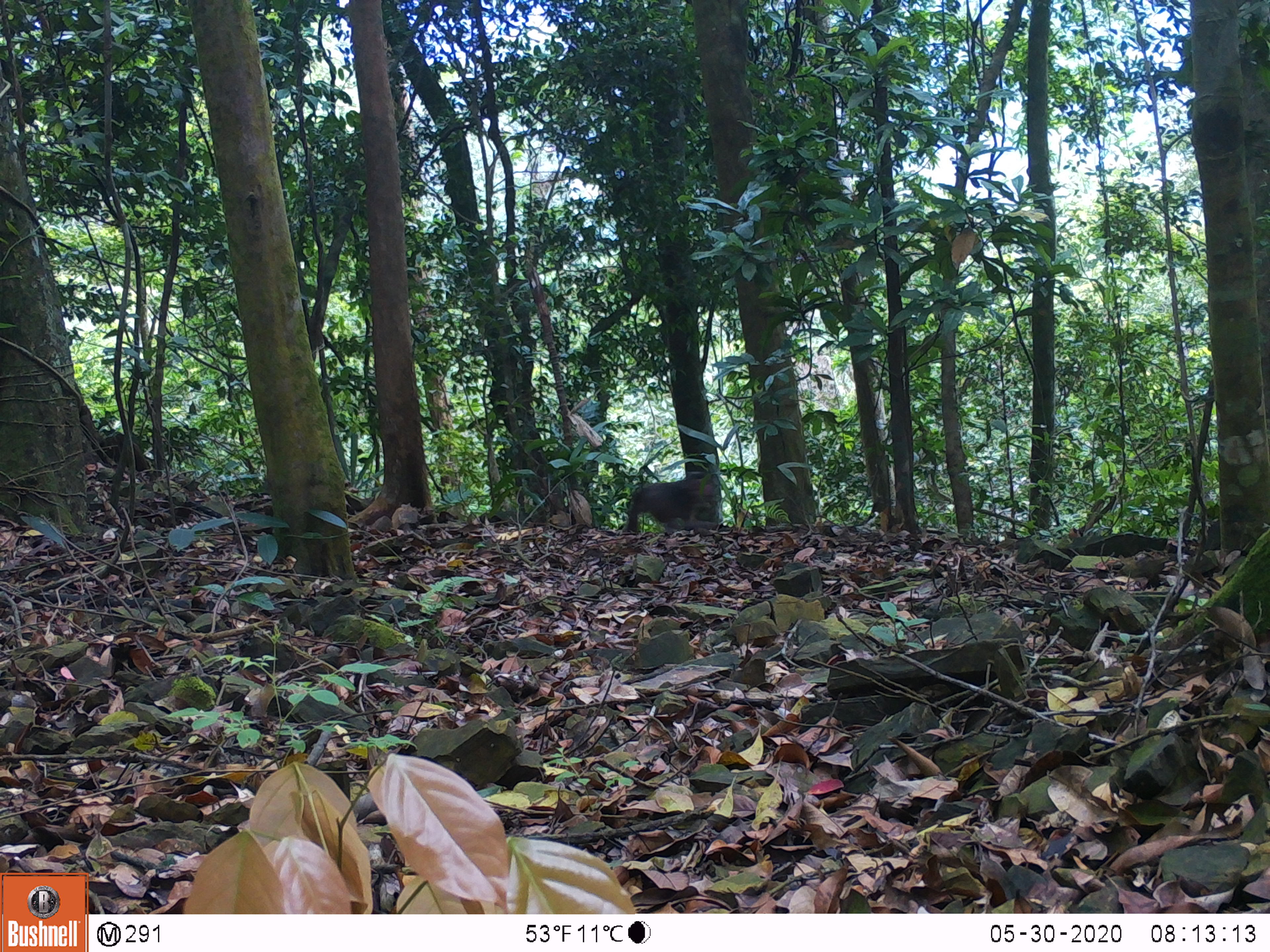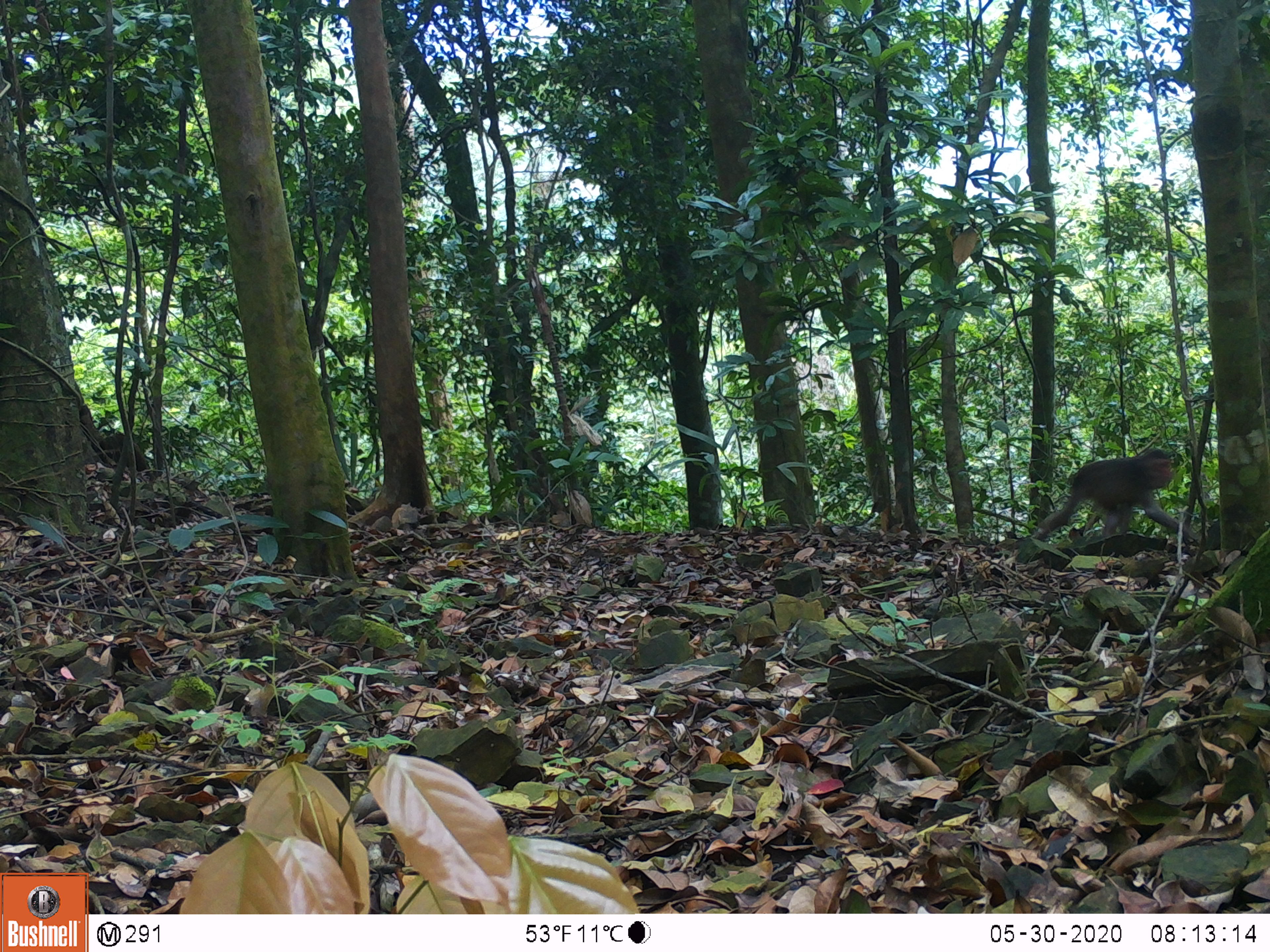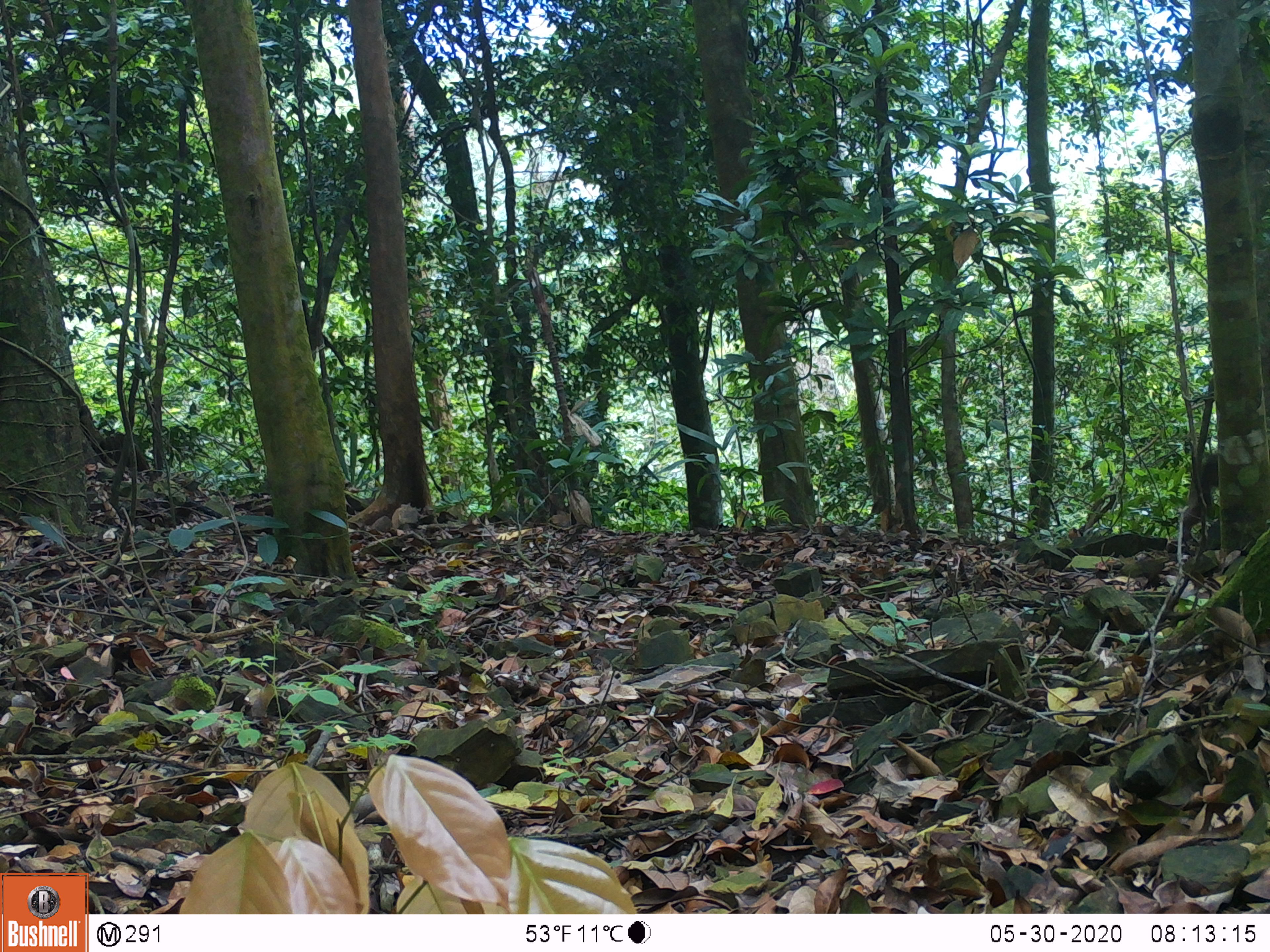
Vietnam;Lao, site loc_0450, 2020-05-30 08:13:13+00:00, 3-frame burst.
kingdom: Animalia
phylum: Chordata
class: Mammalia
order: Primates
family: Cercopithecidae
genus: Macaca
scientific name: Macaca arctoides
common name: stump-tailed macaque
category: stump tailed macaque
Stump tailed macaque (stump-tailed macaque) (Macaca arctoides). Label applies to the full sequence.